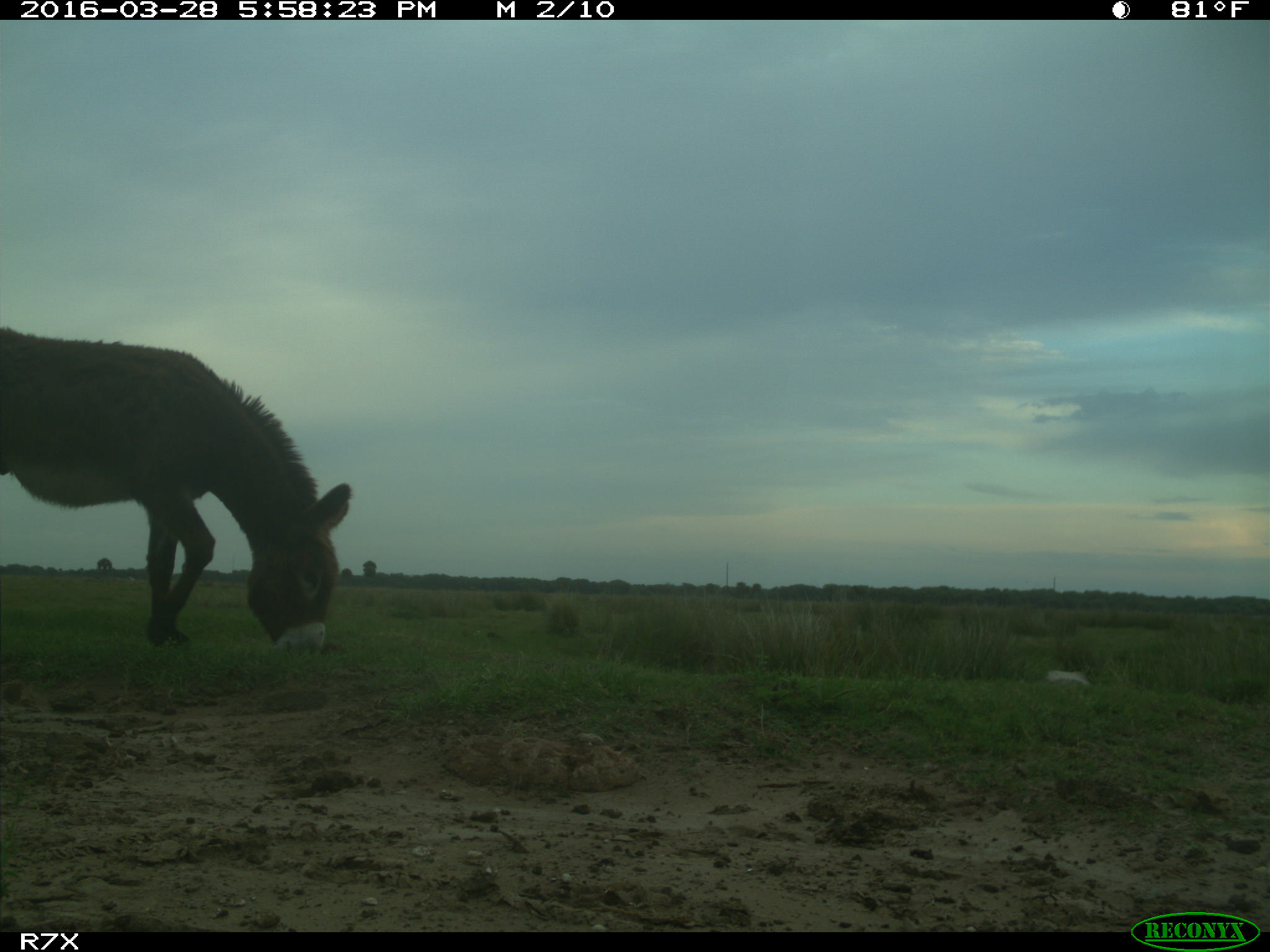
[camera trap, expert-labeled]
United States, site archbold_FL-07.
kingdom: Animalia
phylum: Chordata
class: Mammalia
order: Perissodactyla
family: Equidae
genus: Equus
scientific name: Equus africanus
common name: african wild ass